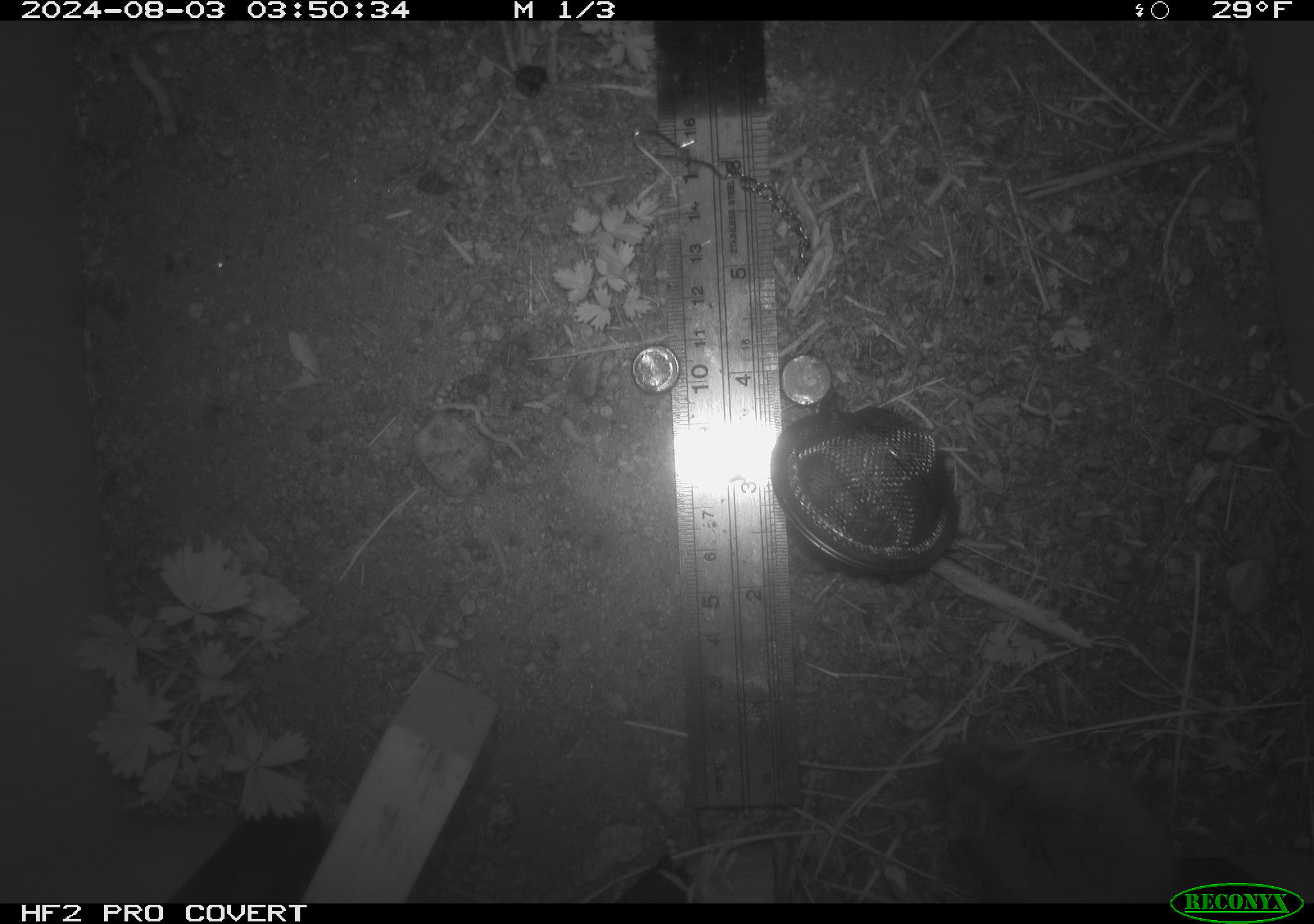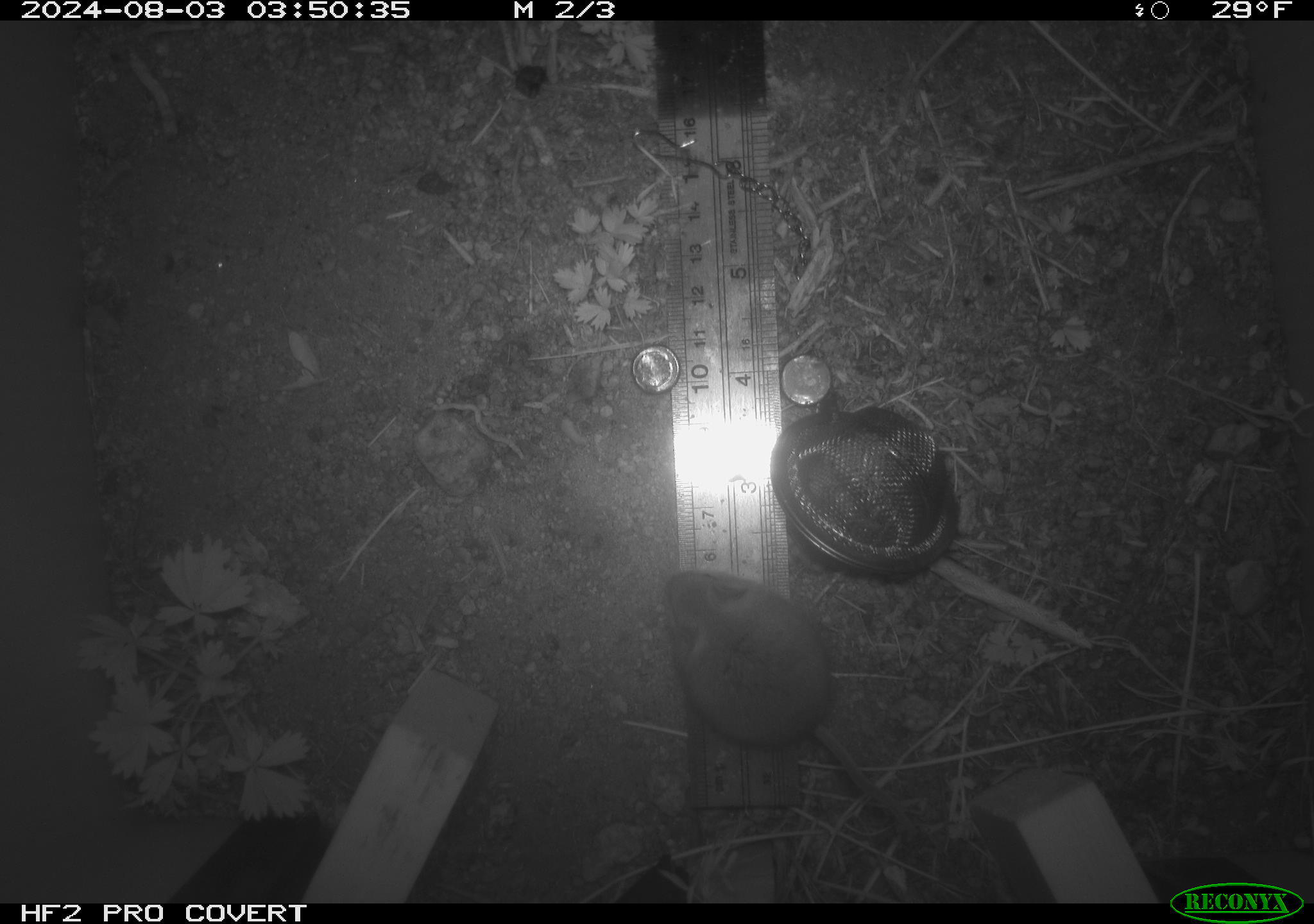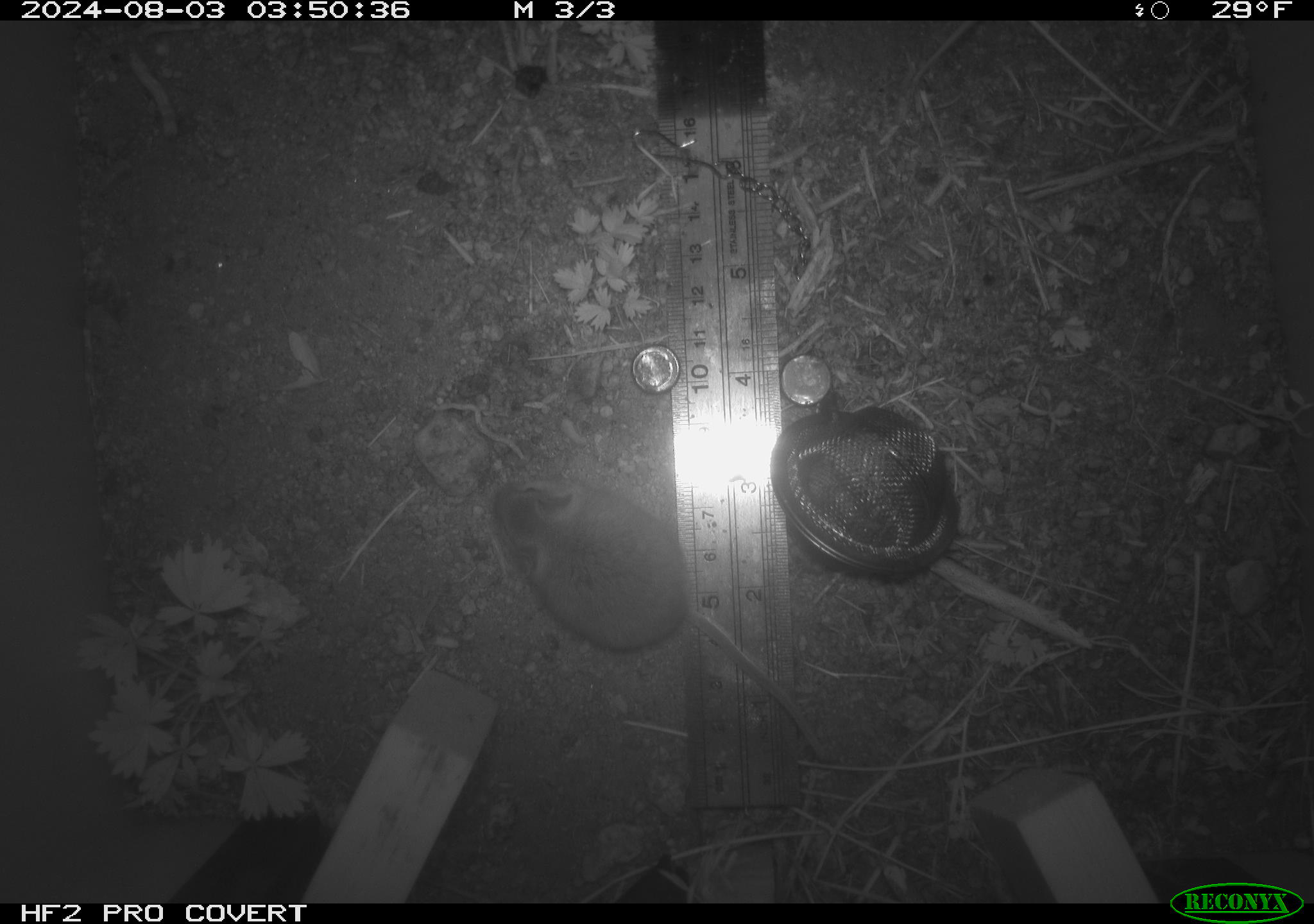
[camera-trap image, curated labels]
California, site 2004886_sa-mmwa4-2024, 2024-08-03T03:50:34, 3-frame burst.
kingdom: Animalia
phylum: Chordata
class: Mammalia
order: Rodentia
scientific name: Rodentia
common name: mouse species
Mouse species (Rodentia).